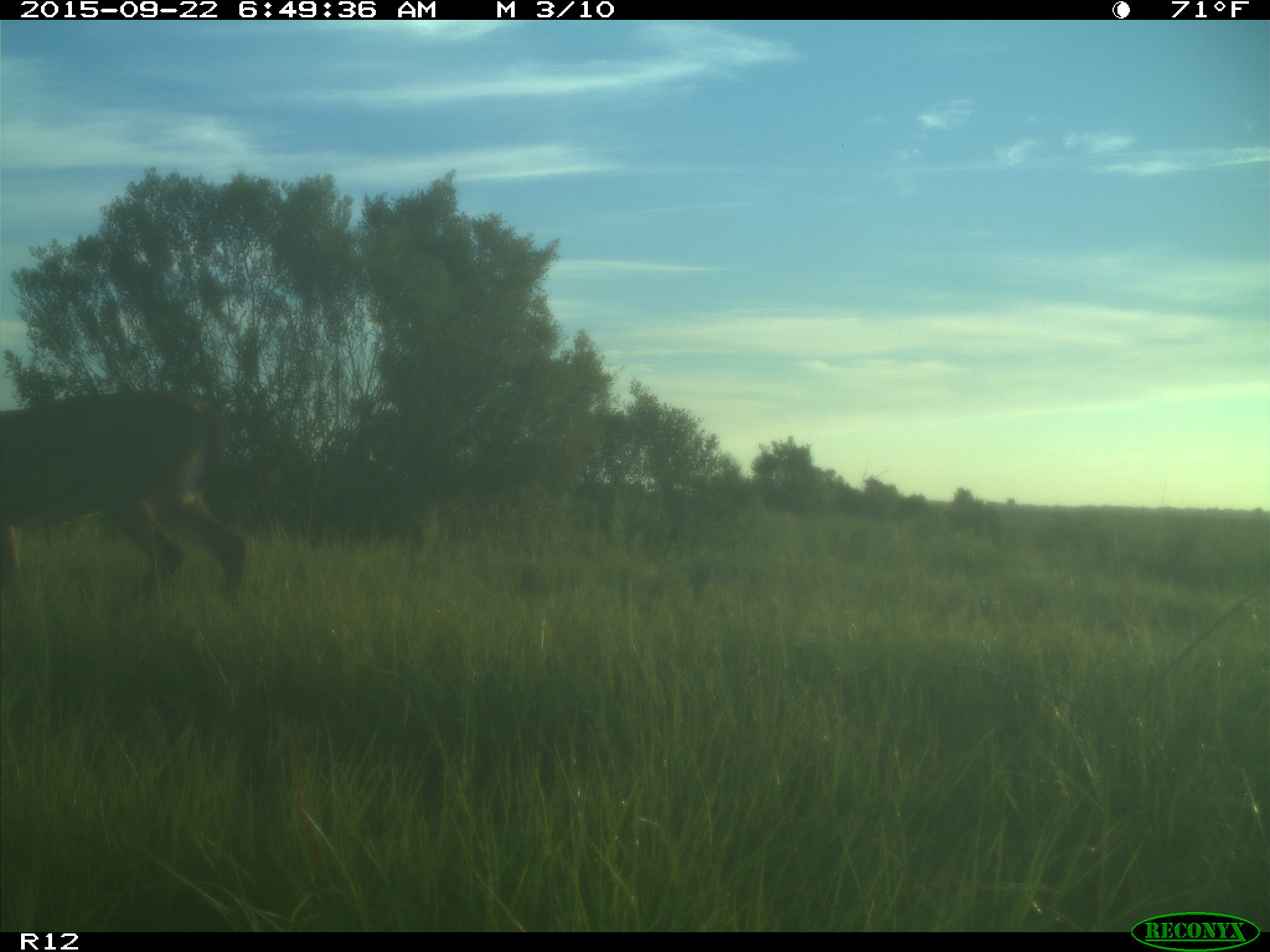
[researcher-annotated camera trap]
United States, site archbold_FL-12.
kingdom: Animalia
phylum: Chordata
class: Mammalia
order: Artiodactyla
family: Cervidae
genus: Odocoileus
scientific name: Odocoileus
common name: deer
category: unidentified deer